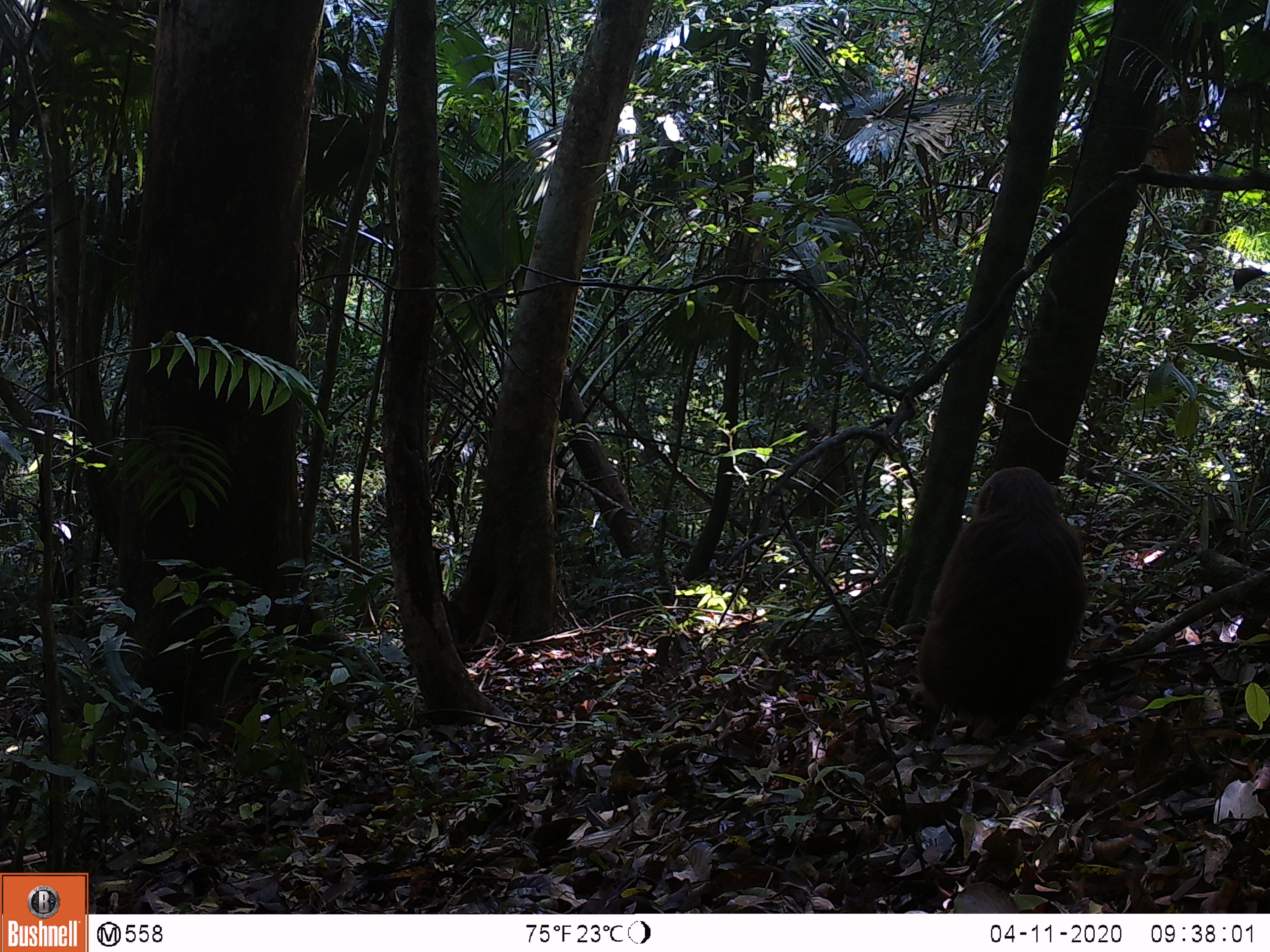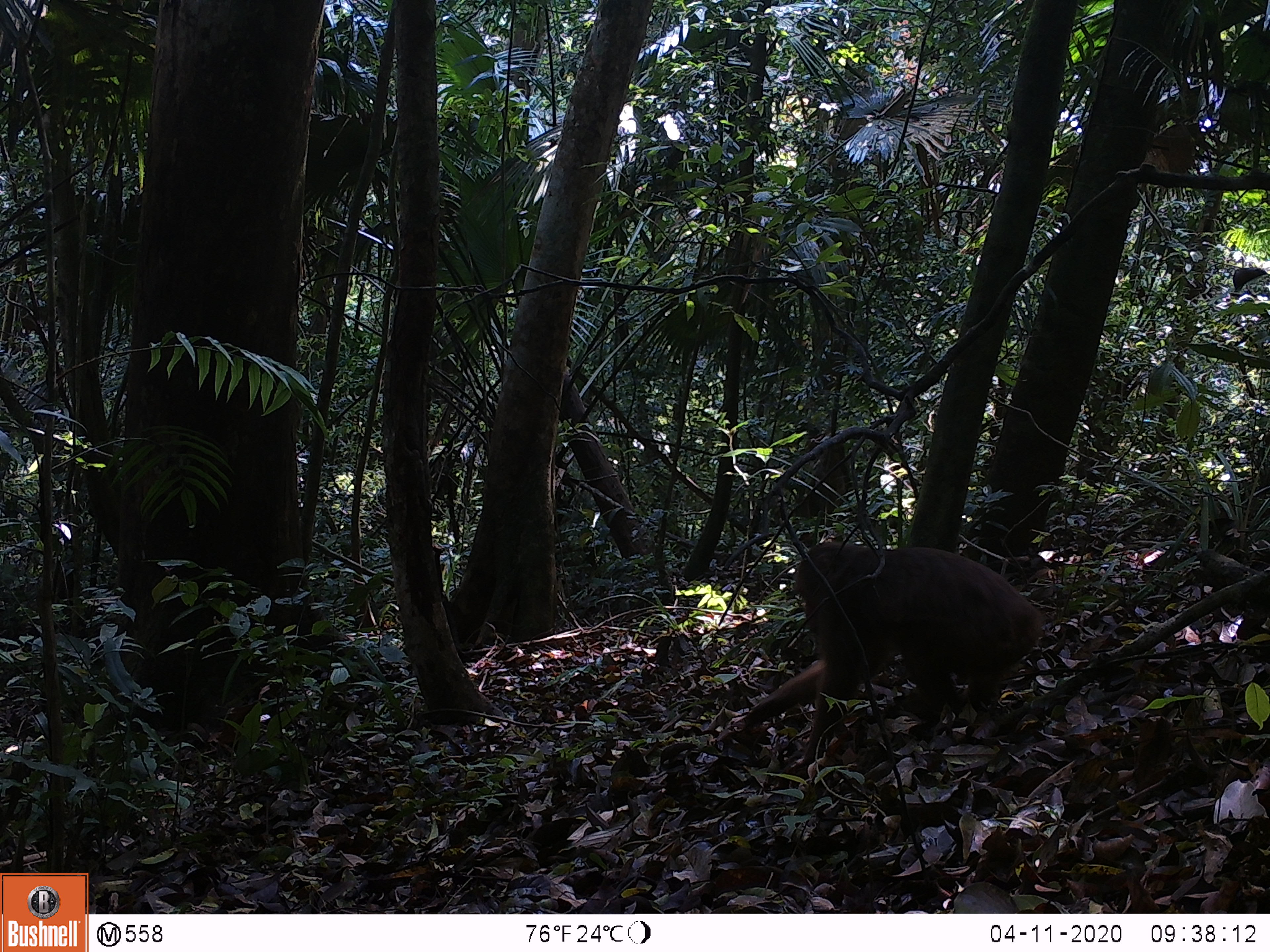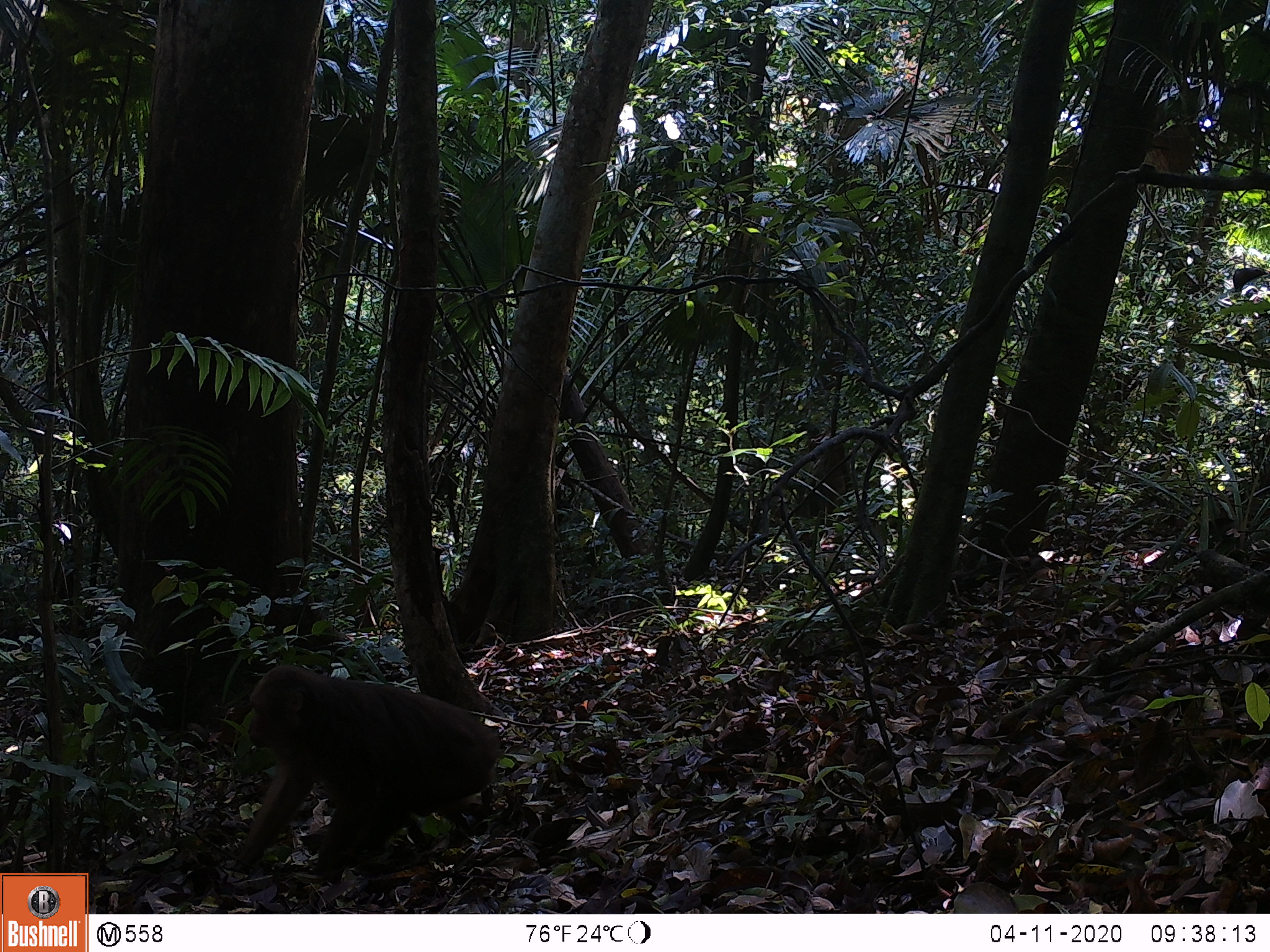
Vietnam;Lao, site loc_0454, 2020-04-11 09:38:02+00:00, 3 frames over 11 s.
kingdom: Animalia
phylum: Chordata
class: Mammalia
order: Primates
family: Cercopithecidae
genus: Macaca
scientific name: Macaca arctoides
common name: stump-tailed macaque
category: stump tailed macaque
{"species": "stump tailed macaque (stump-tailed macaque) (Macaca arctoides)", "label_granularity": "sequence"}